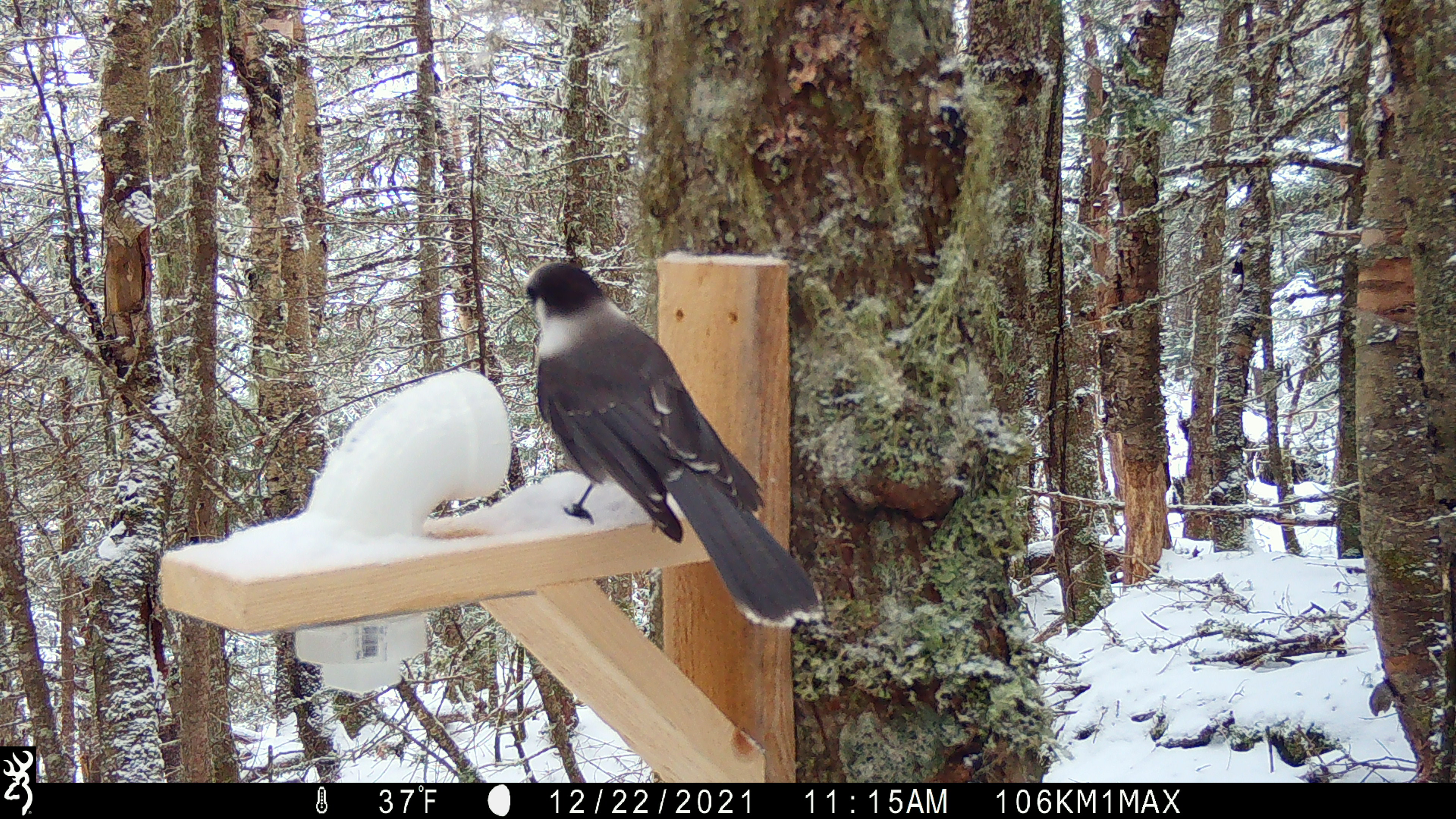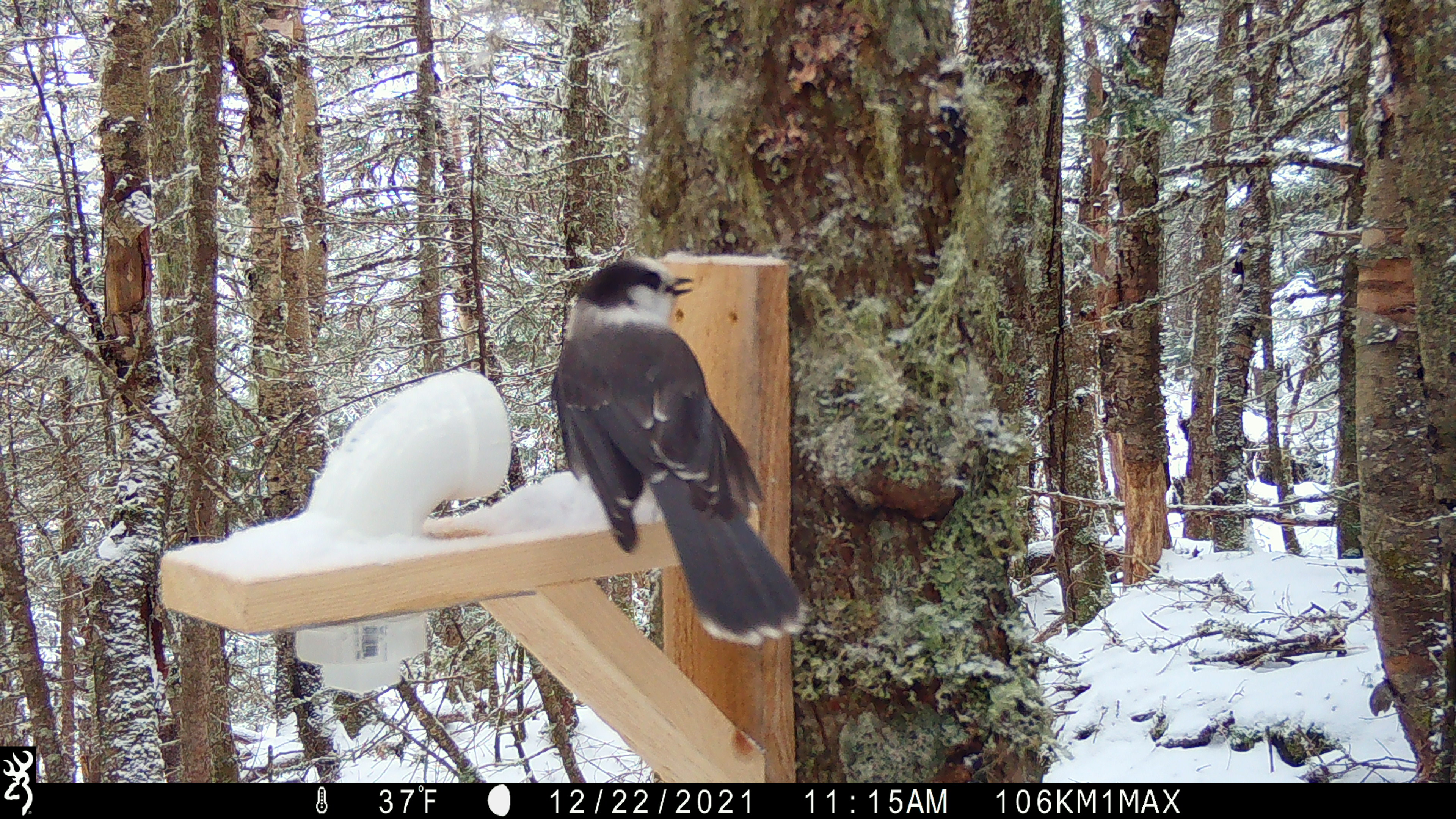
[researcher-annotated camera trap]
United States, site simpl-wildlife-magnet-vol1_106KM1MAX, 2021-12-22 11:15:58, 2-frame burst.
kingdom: Animalia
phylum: Chordata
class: Aves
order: Passeriformes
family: Corvidae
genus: Perisoreus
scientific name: Perisoreus canadensis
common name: canada jay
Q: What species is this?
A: Canada jay (Perisoreus canadensis).